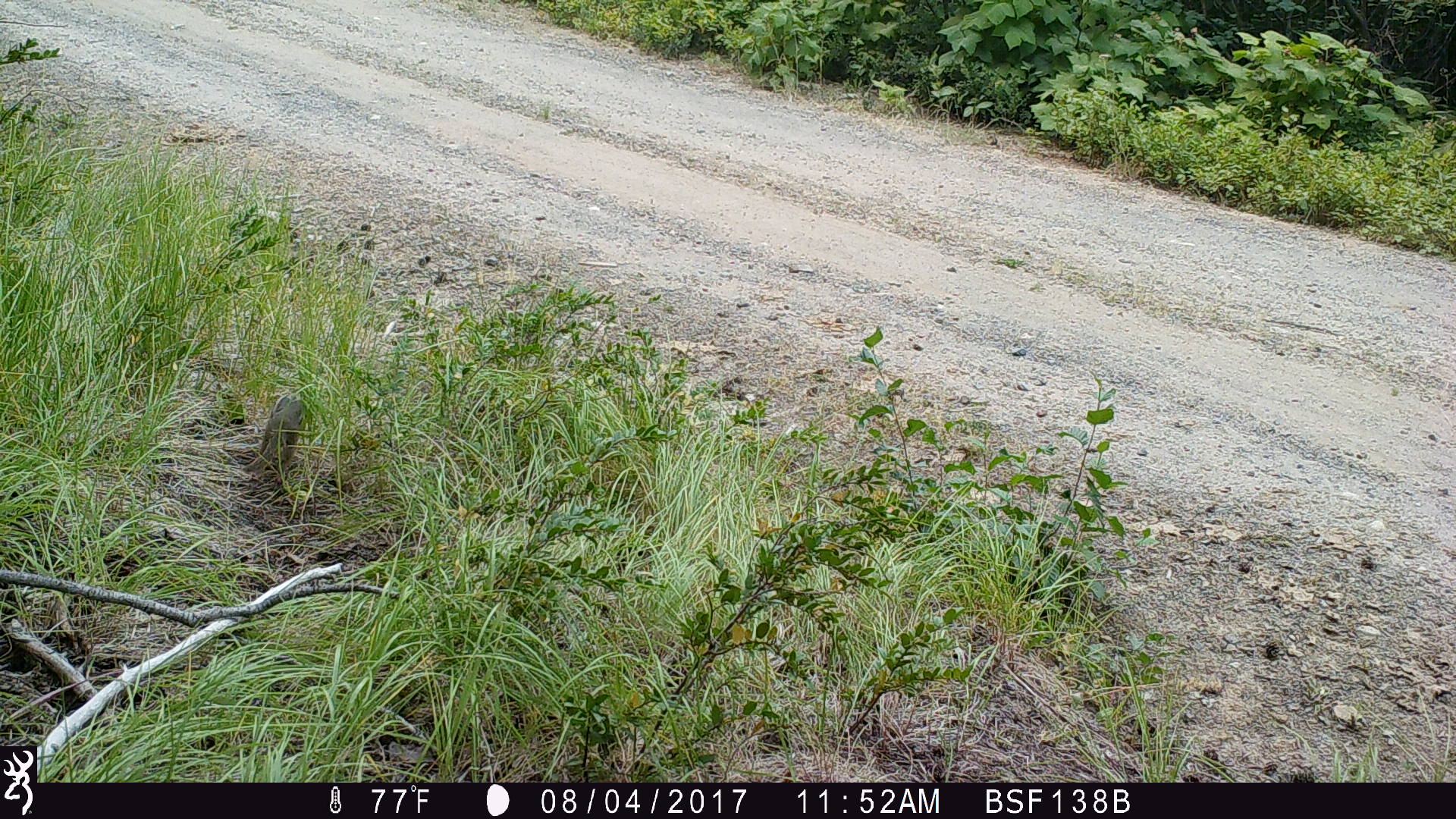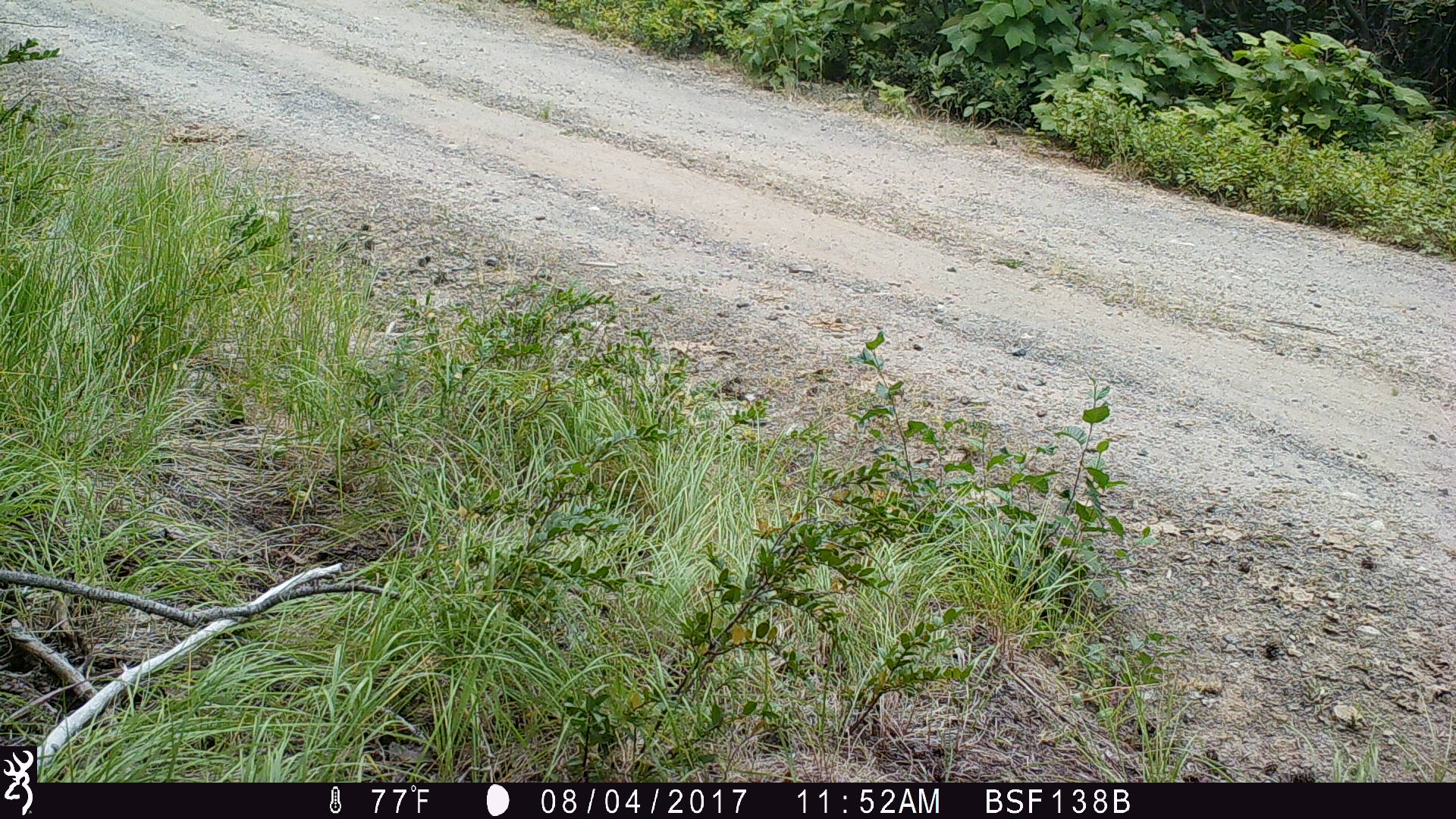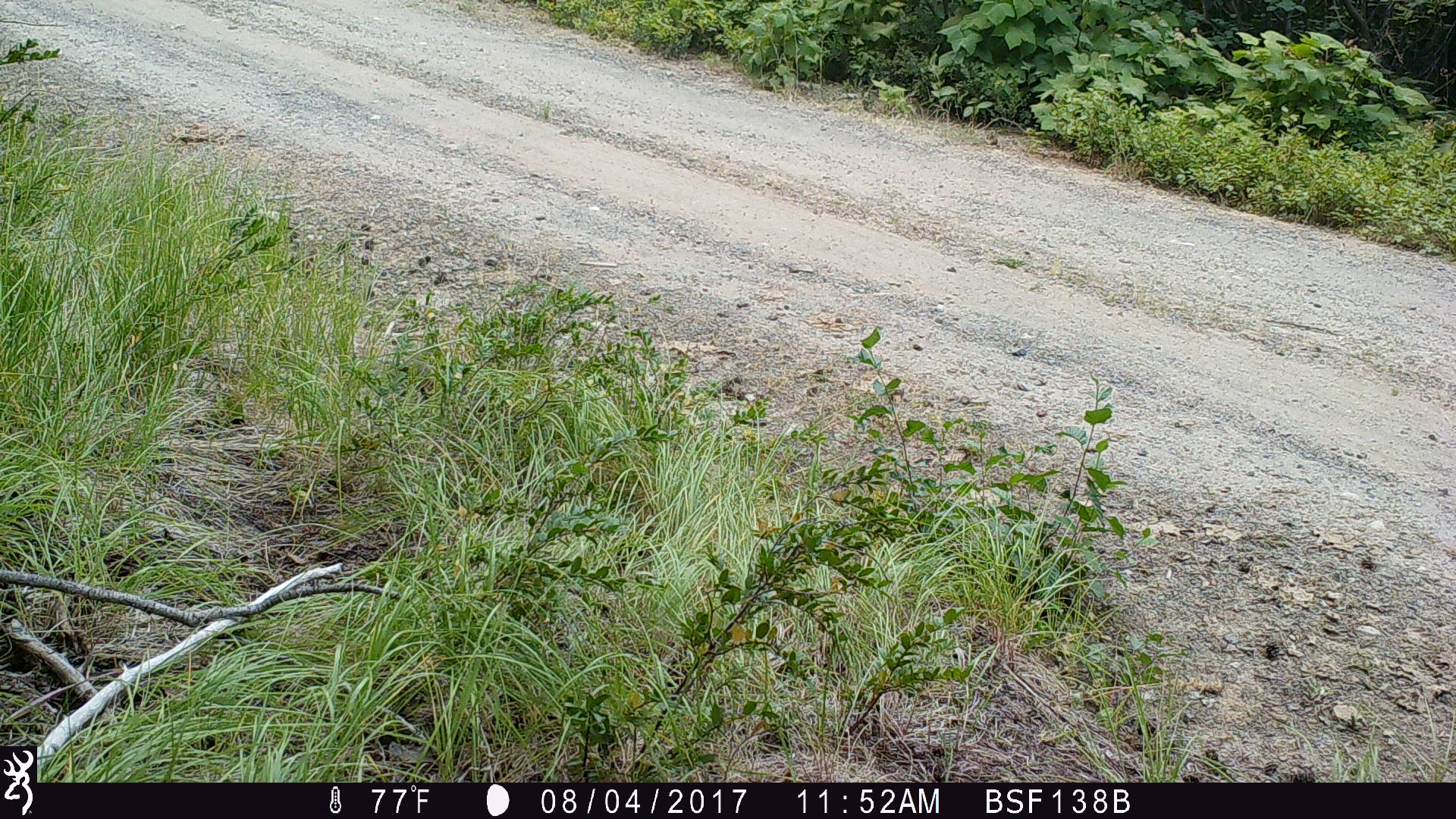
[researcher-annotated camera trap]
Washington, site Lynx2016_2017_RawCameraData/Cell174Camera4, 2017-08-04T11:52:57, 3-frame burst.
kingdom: Animalia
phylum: Chordata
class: Mammalia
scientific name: Mammalia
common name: small mammal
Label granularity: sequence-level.